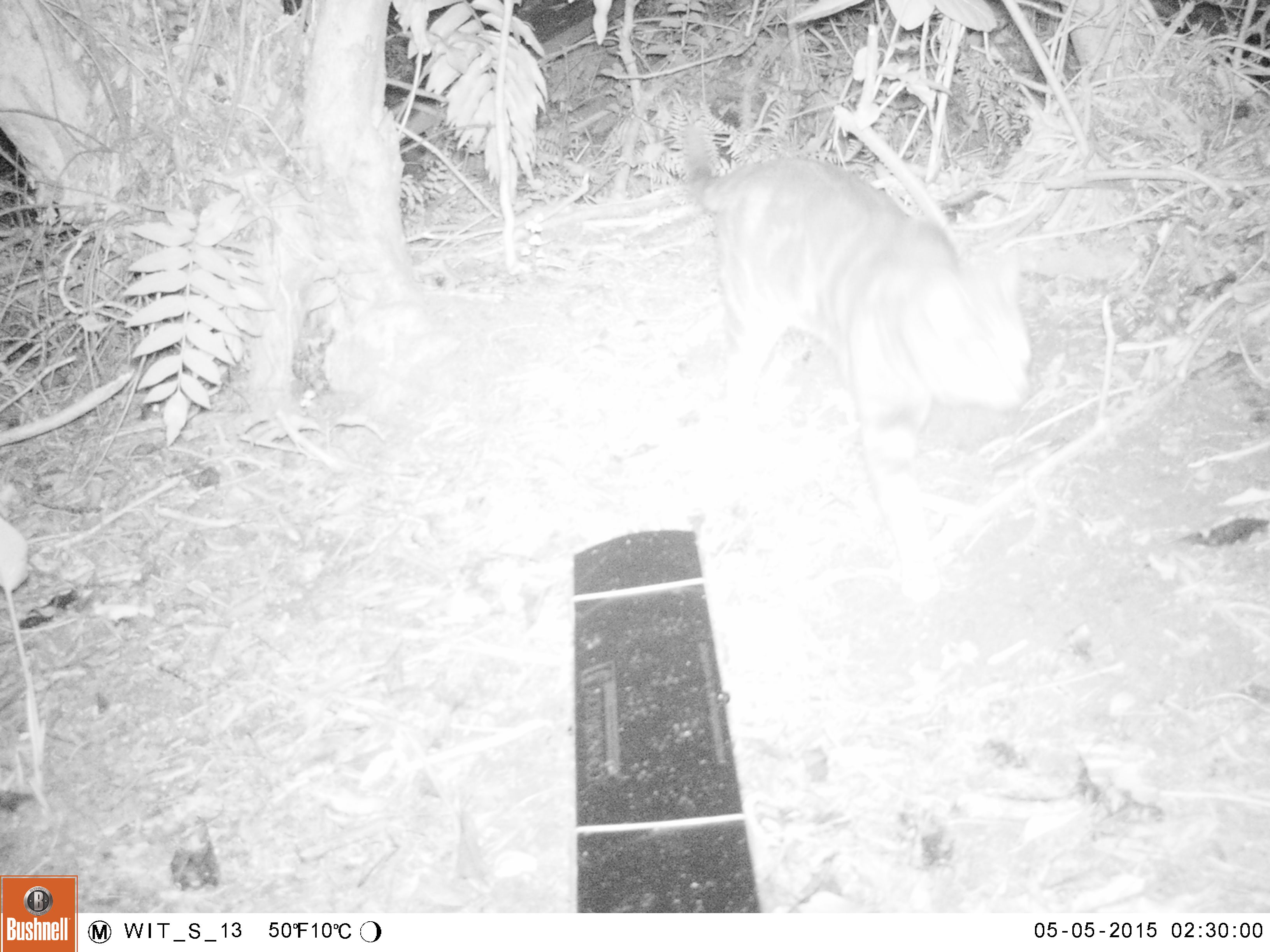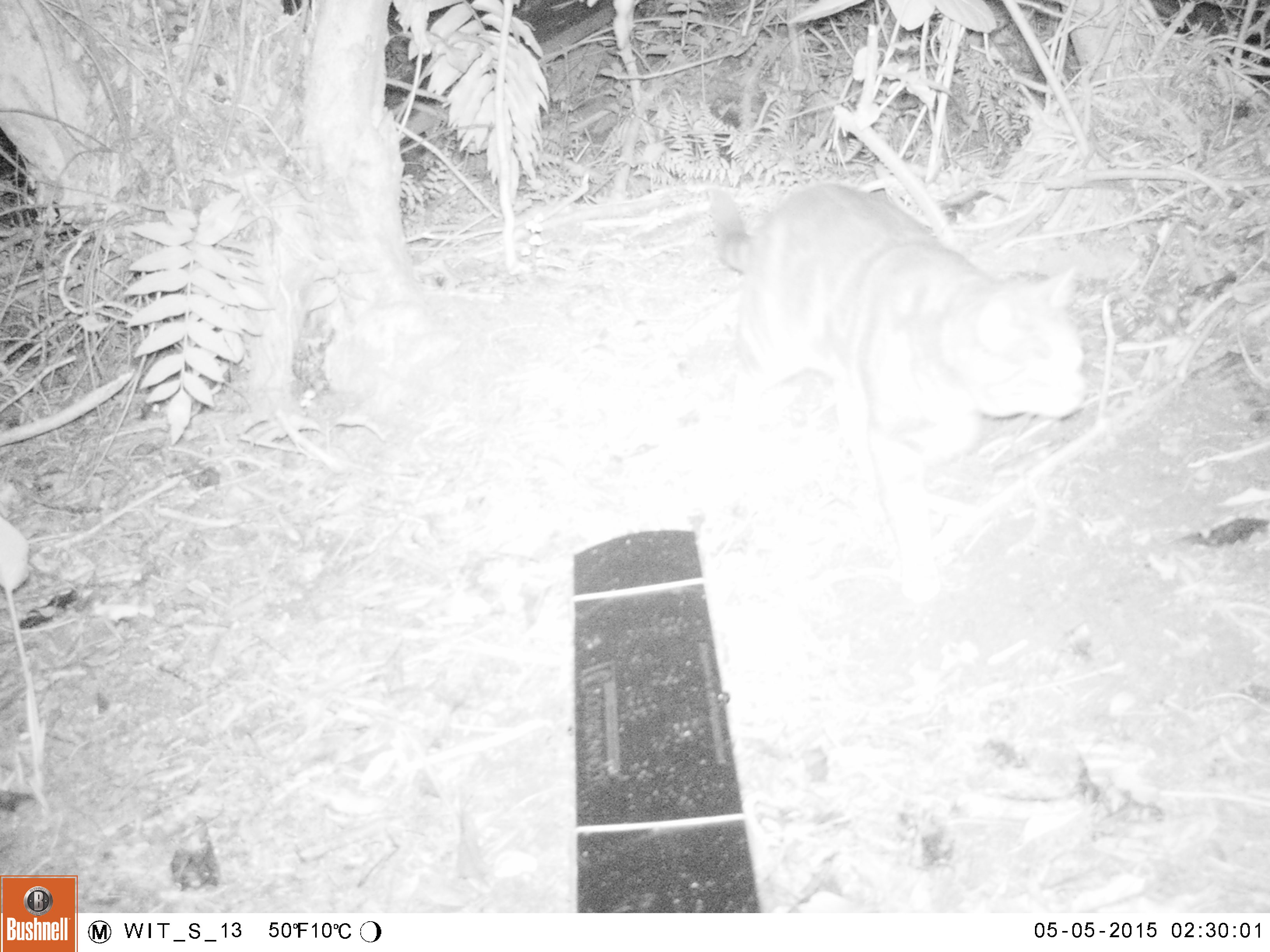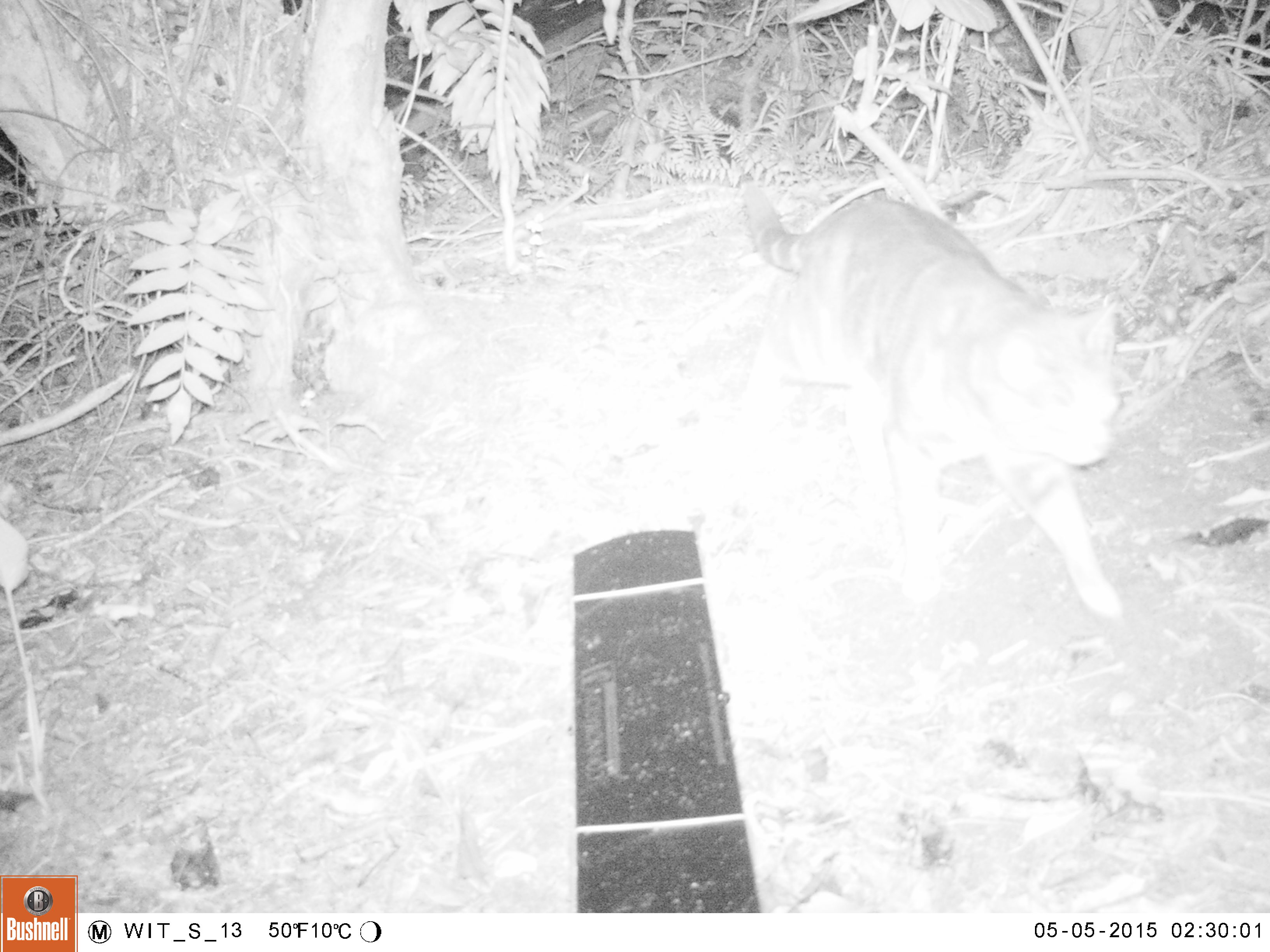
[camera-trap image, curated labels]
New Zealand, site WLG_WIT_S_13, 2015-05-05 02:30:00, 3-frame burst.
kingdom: Animalia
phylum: Chordata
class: Mammalia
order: Carnivora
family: Felidae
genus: Felis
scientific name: Felis catus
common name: domestic cat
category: cat